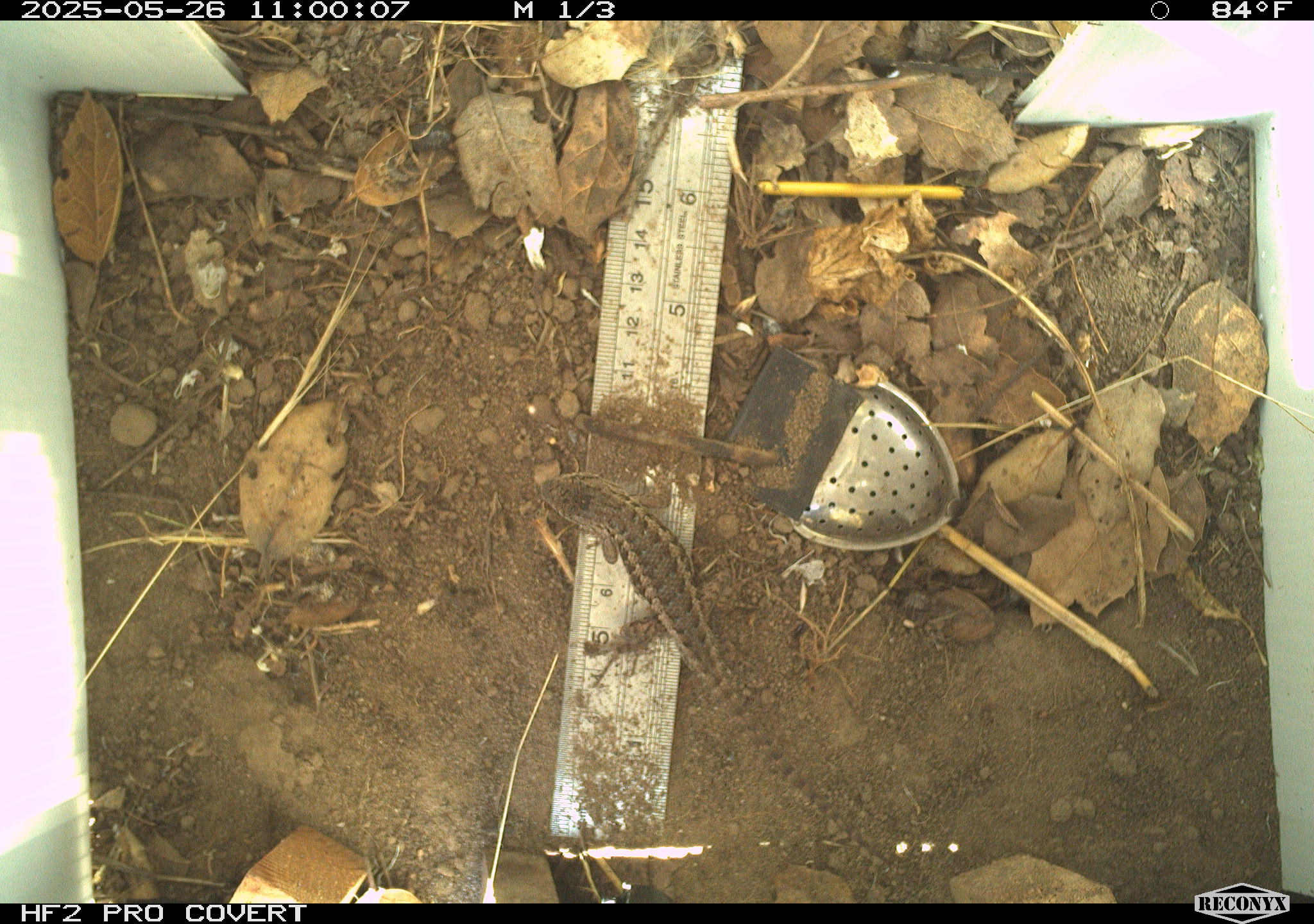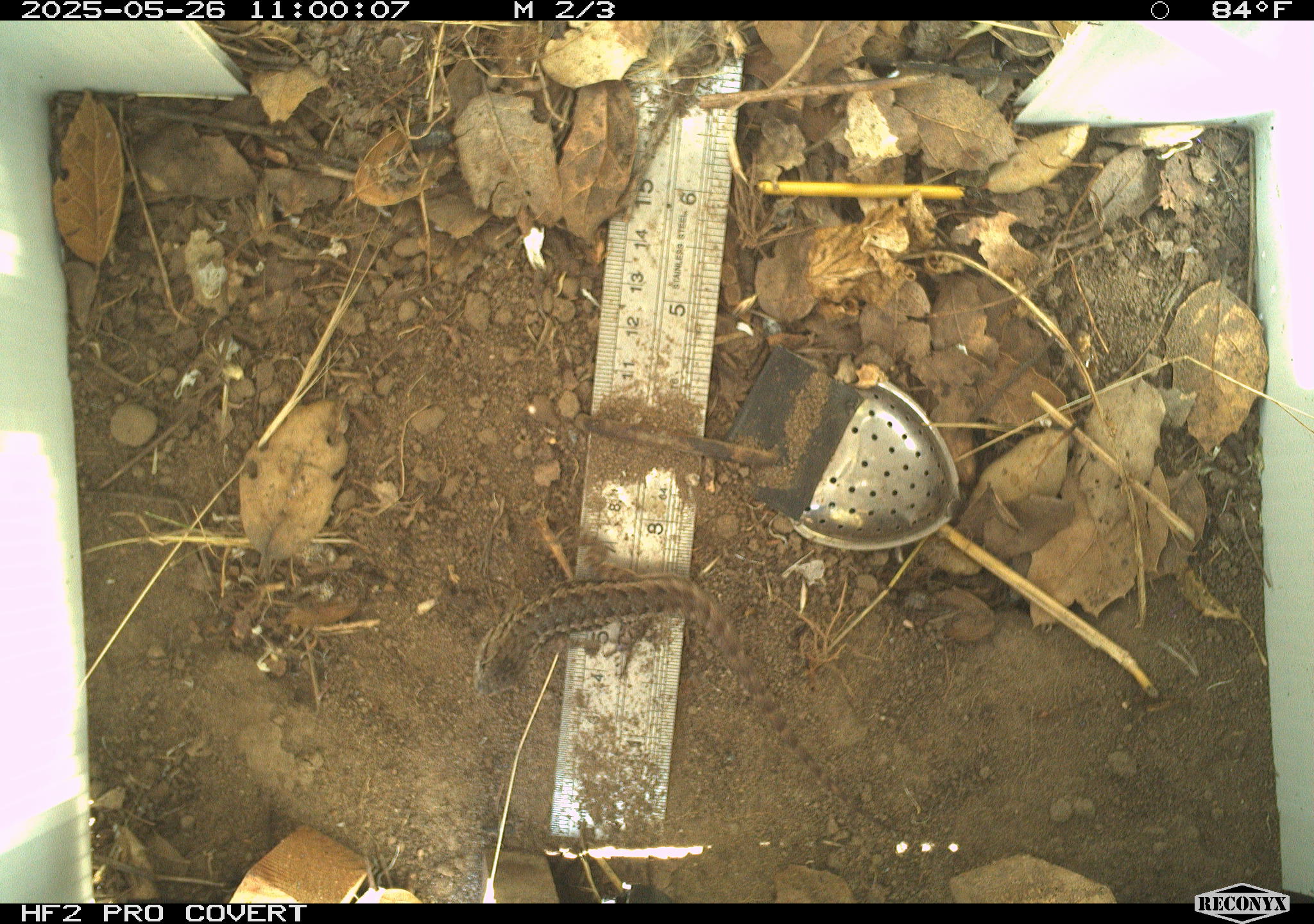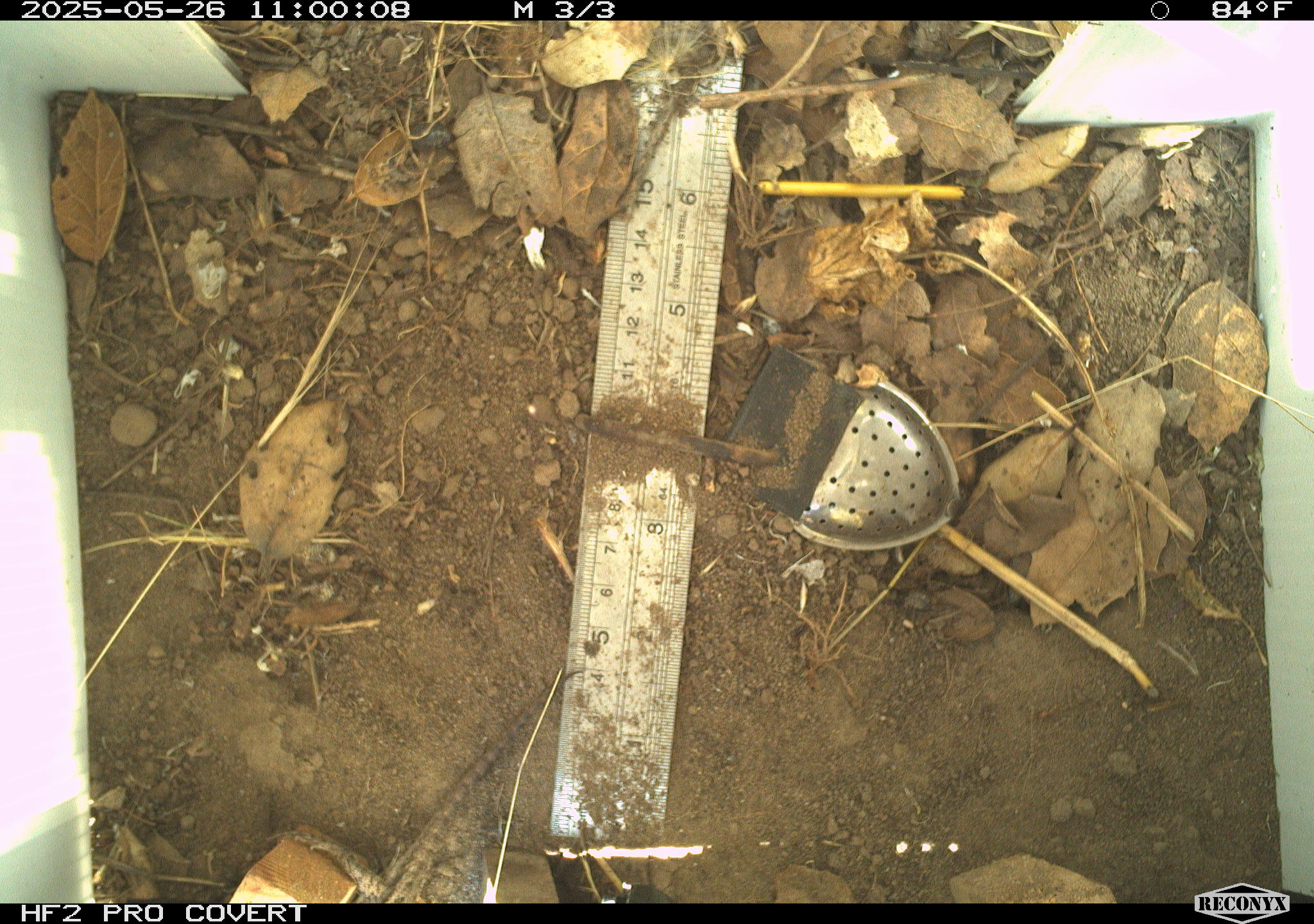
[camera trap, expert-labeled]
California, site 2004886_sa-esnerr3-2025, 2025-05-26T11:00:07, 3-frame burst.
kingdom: Animalia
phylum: Chordata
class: Reptilia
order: Squamata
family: Phrynosomatidae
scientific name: Phrynosomatidae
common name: north american spiny lizards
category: sceloporus/uta species